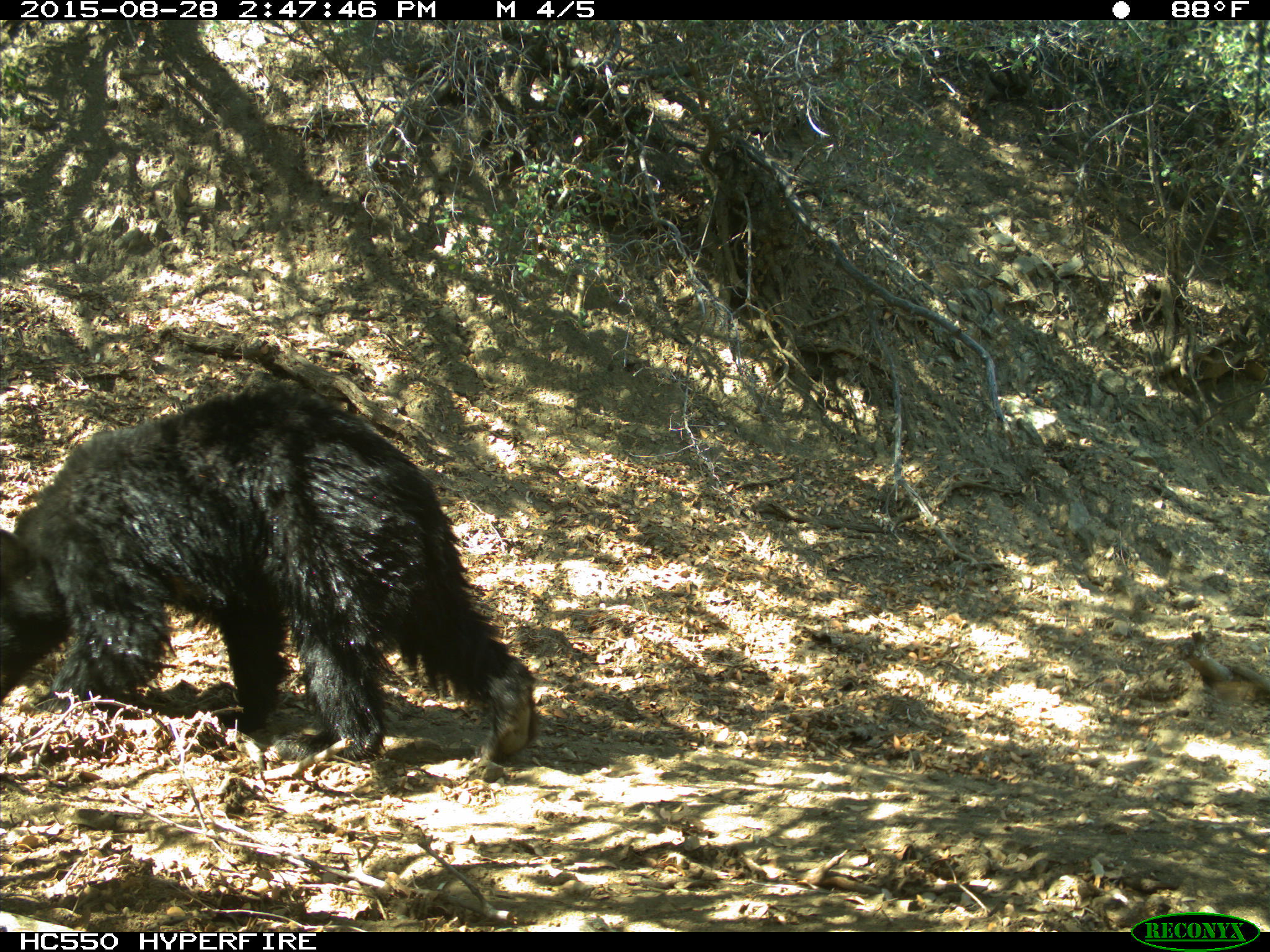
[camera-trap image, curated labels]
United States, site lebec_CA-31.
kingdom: Animalia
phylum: Chordata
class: Mammalia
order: Carnivora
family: Ursidae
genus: Ursus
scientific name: Ursus americanus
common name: american black bear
Ursus americanus (american black bear).